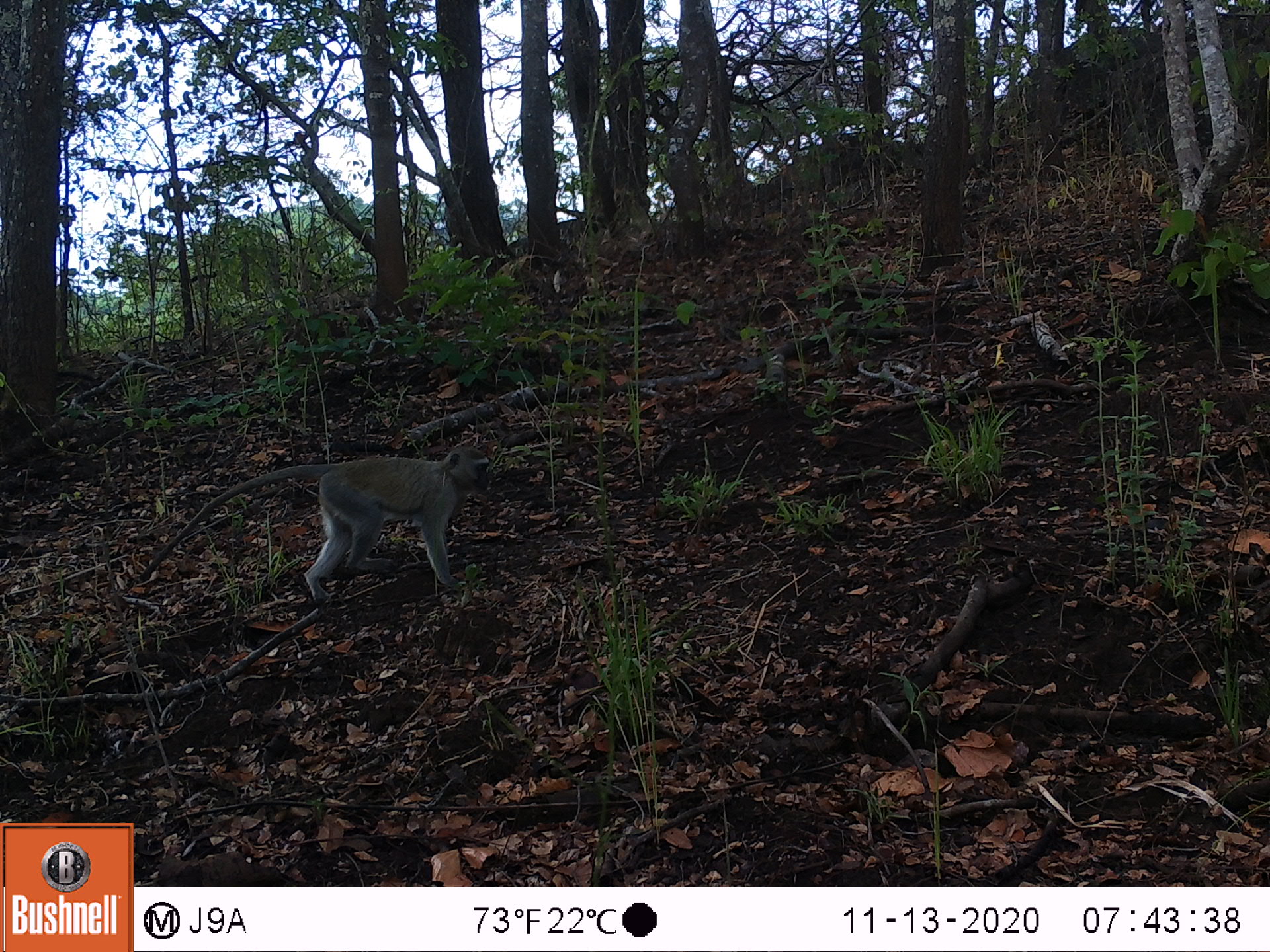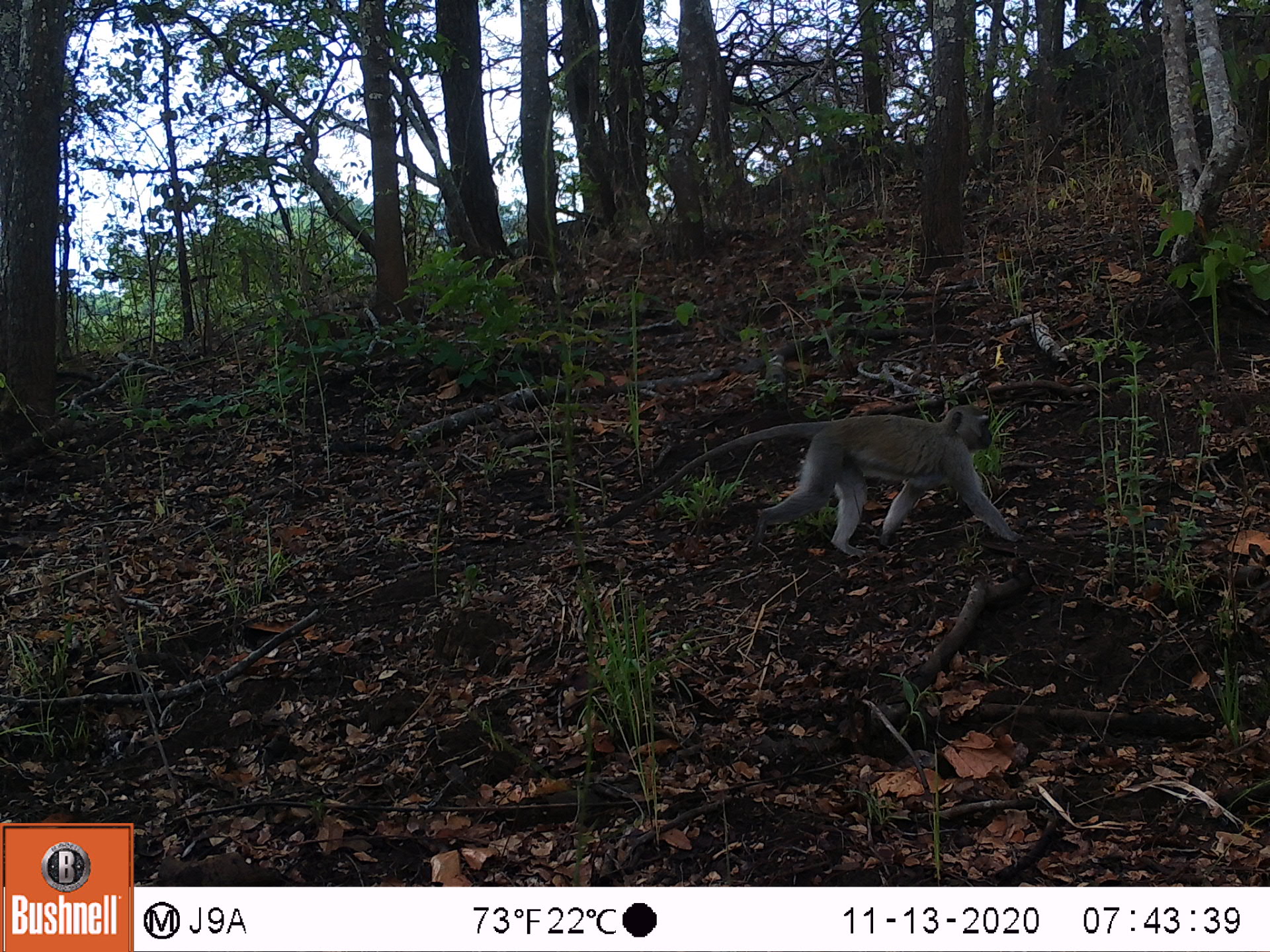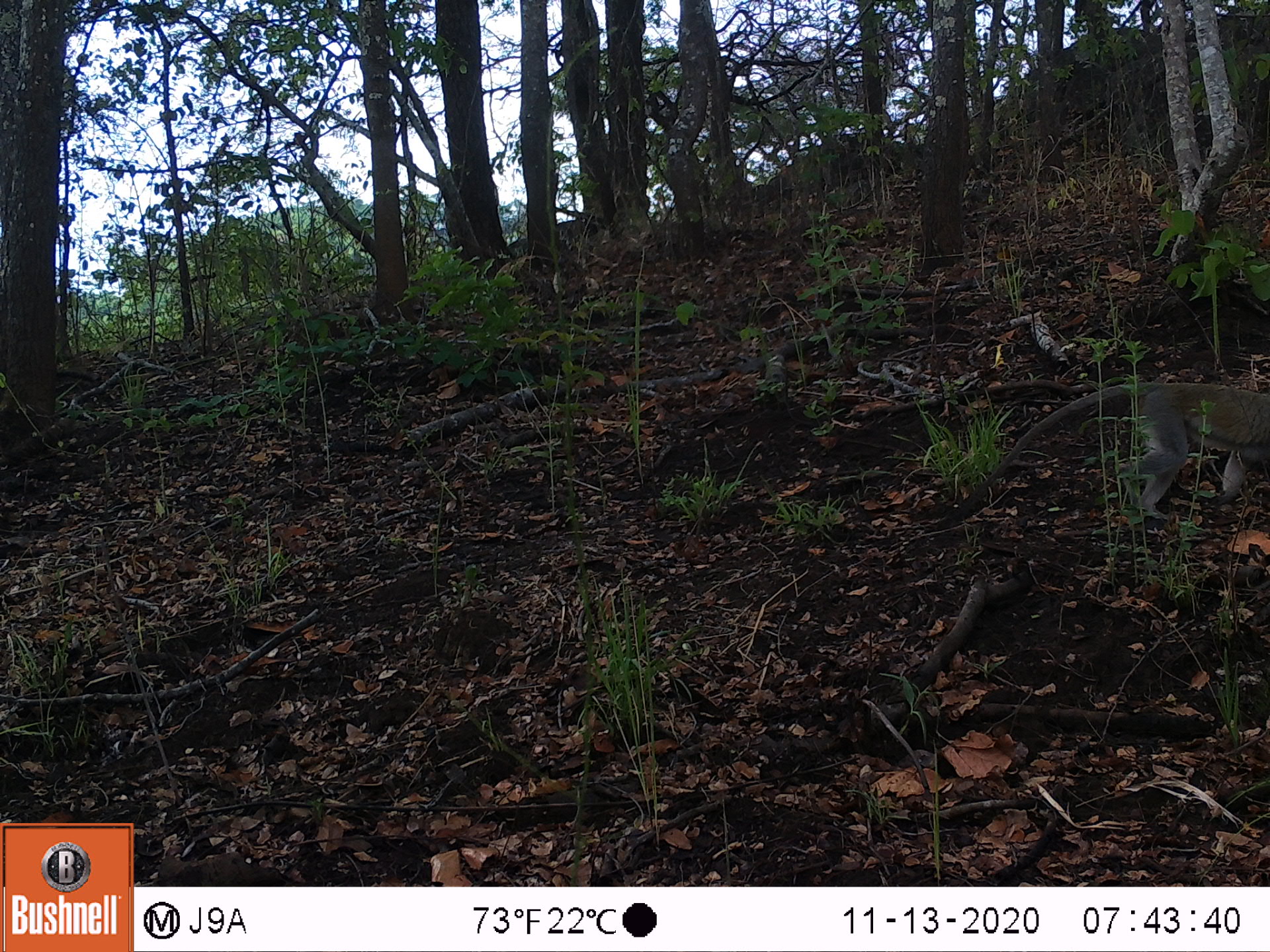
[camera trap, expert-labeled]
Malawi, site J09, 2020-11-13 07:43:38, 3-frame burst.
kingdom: Animalia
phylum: Chordata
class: Mammalia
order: Primates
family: Cercopithecidae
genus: Chlorocebus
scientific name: Chlorocebus pygerythrus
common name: vervet monkey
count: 1